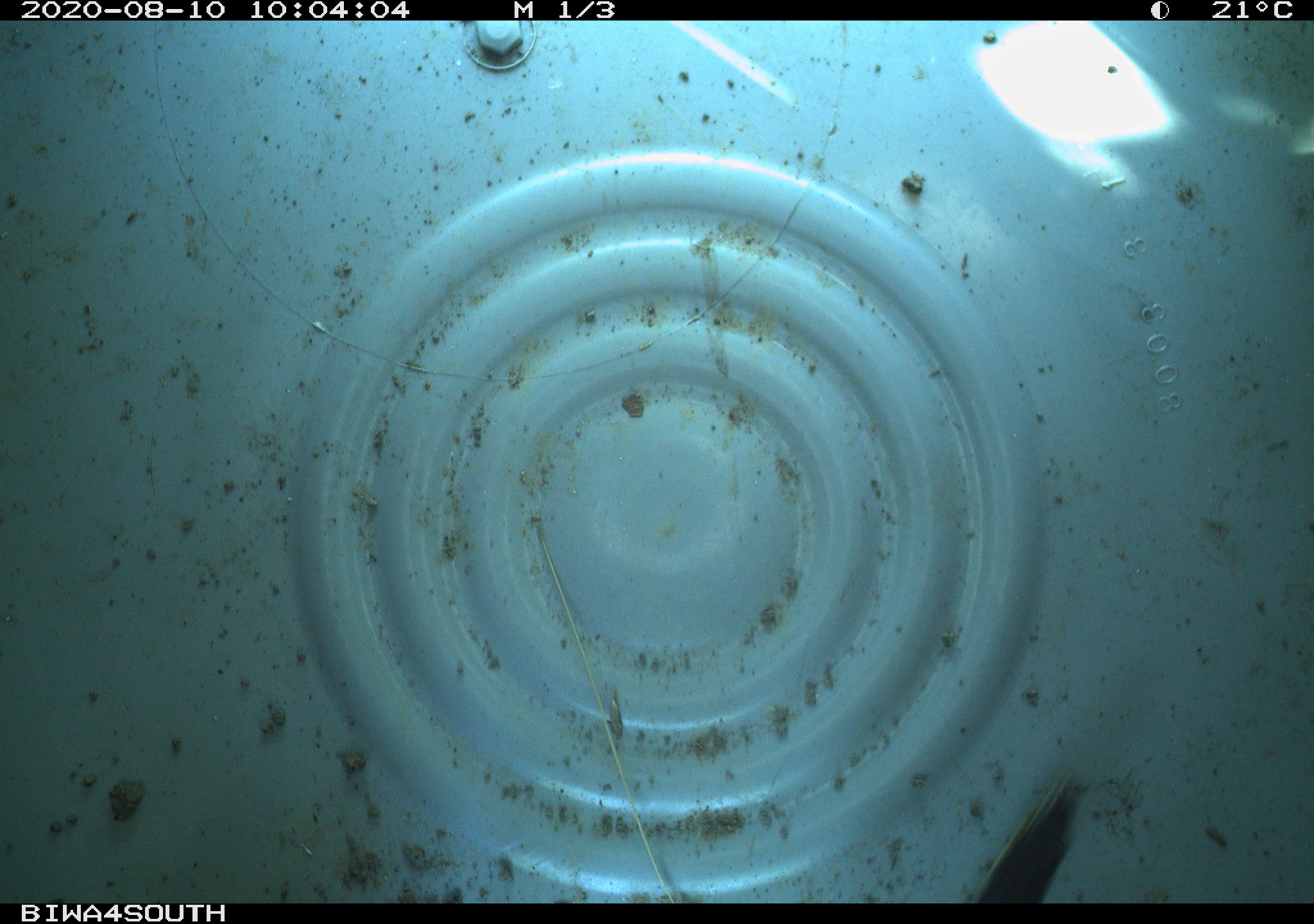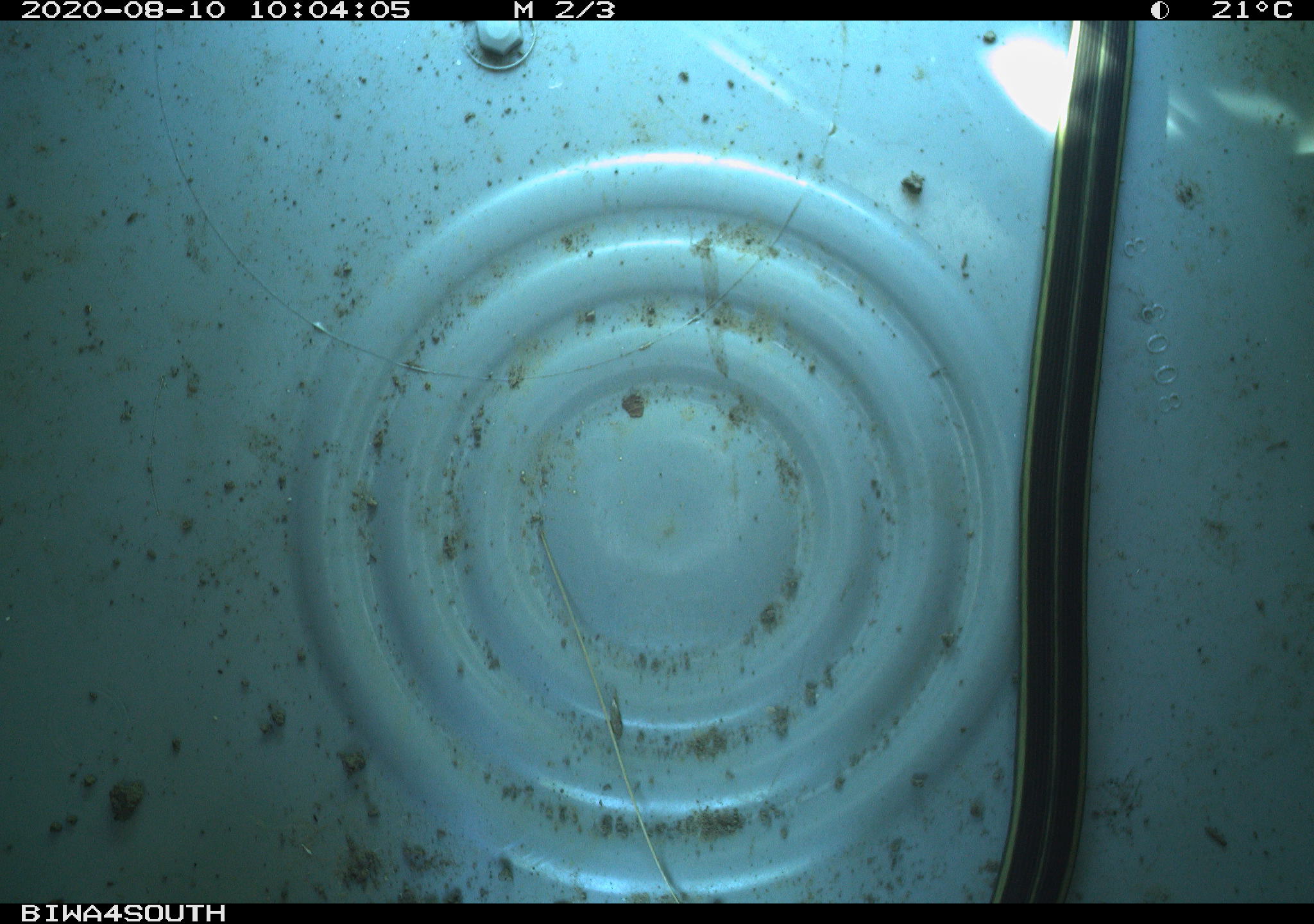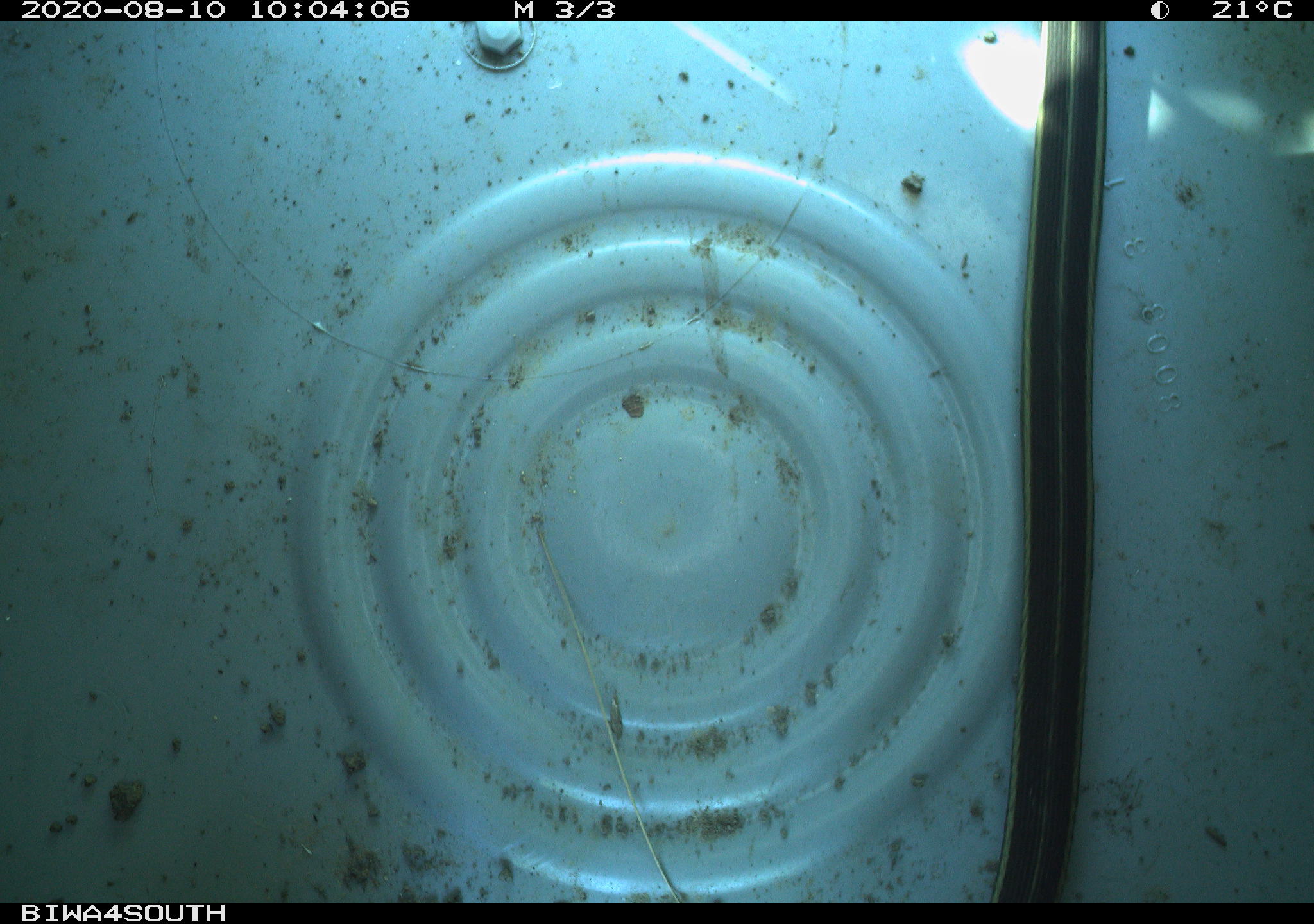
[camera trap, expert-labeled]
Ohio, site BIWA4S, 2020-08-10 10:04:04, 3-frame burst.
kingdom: Animalia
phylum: Chordata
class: Reptilia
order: Squamata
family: Colubridae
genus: Thamnophis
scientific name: Thamnophis sirtalis sirtalis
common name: eastern gartersnake